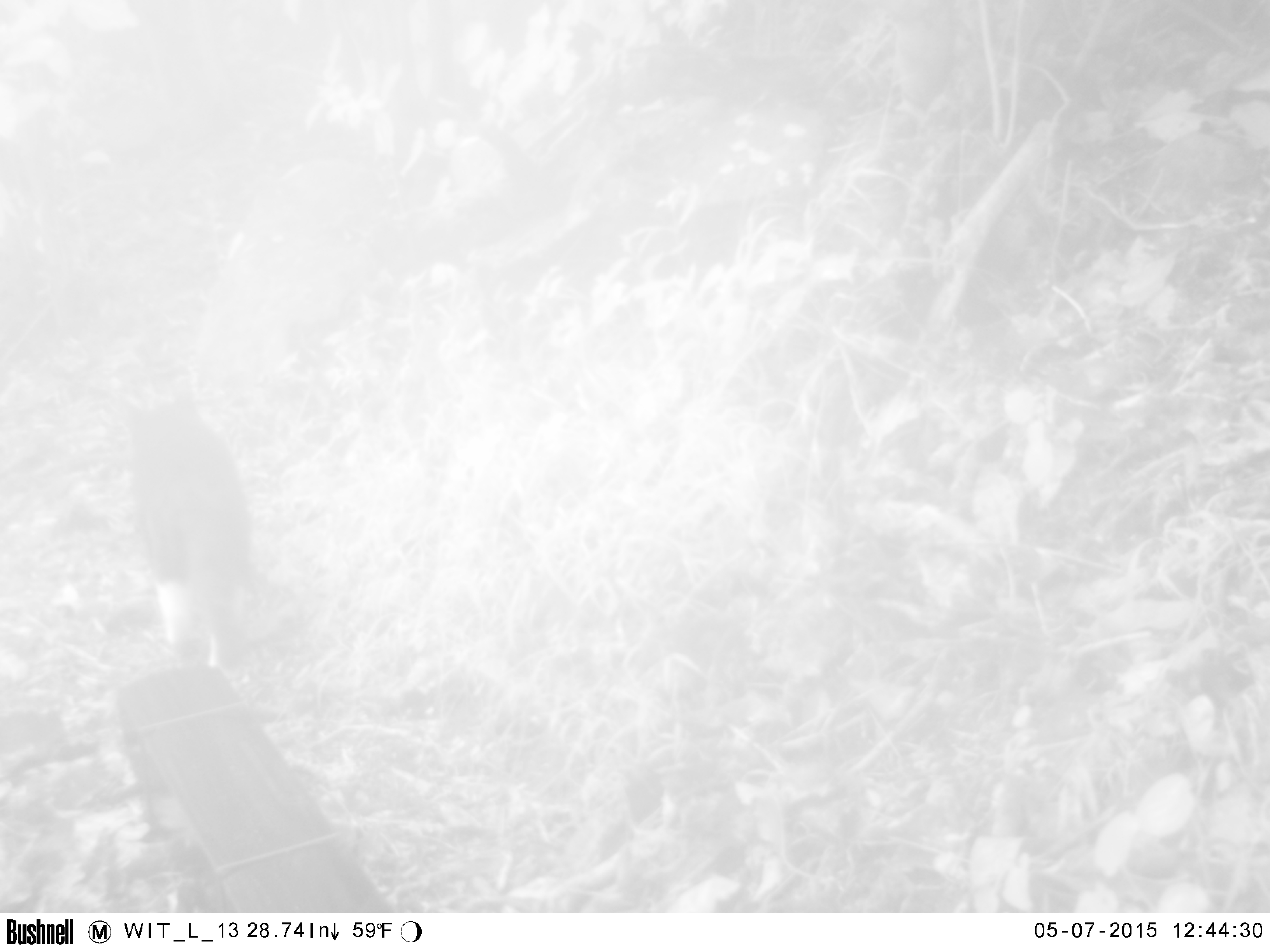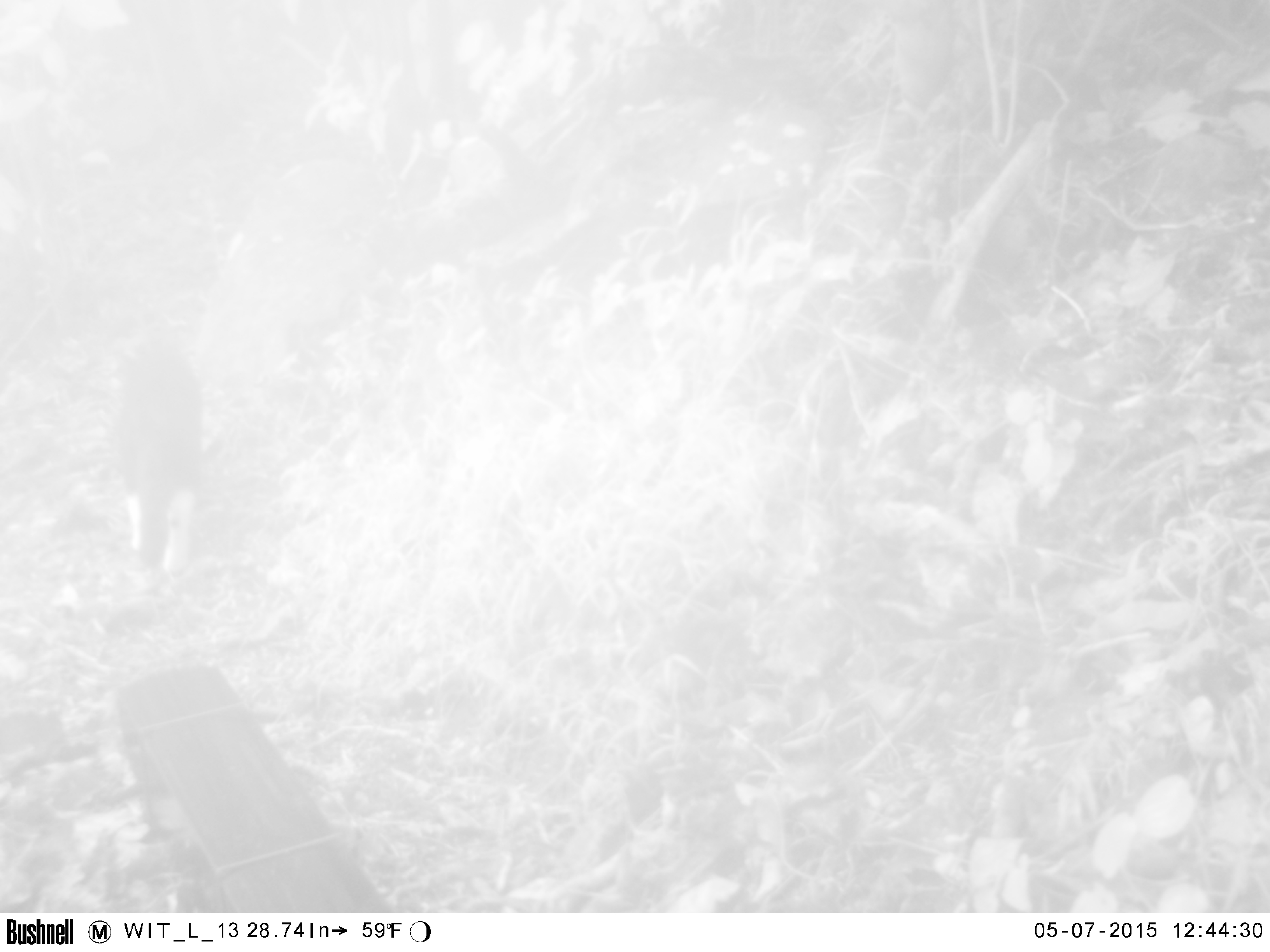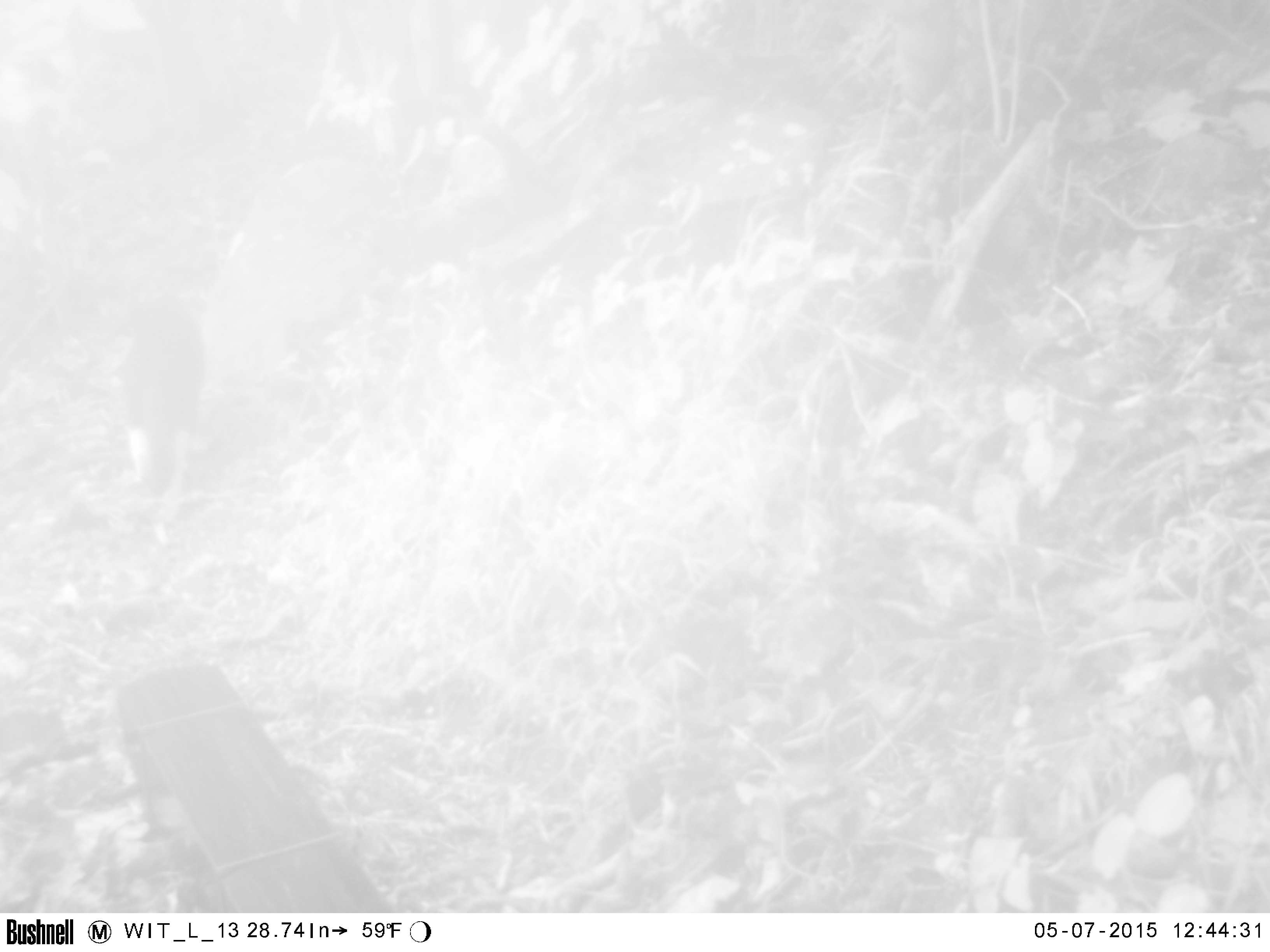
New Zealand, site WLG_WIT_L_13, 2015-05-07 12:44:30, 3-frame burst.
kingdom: Animalia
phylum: Chordata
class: Mammalia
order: Carnivora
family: Felidae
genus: Felis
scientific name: Felis catus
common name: domestic cat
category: cat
Cat (domestic cat) (Felis catus).